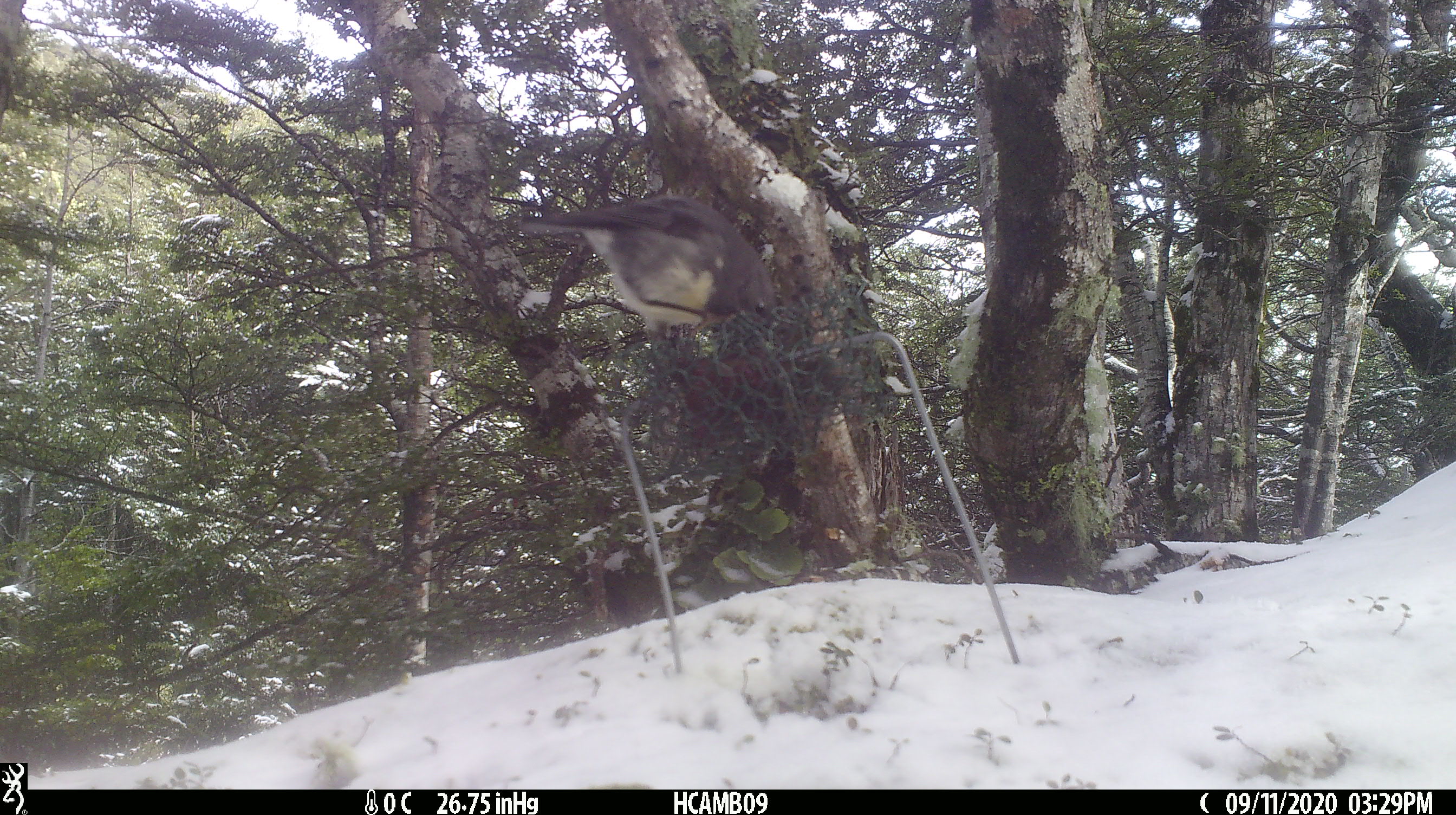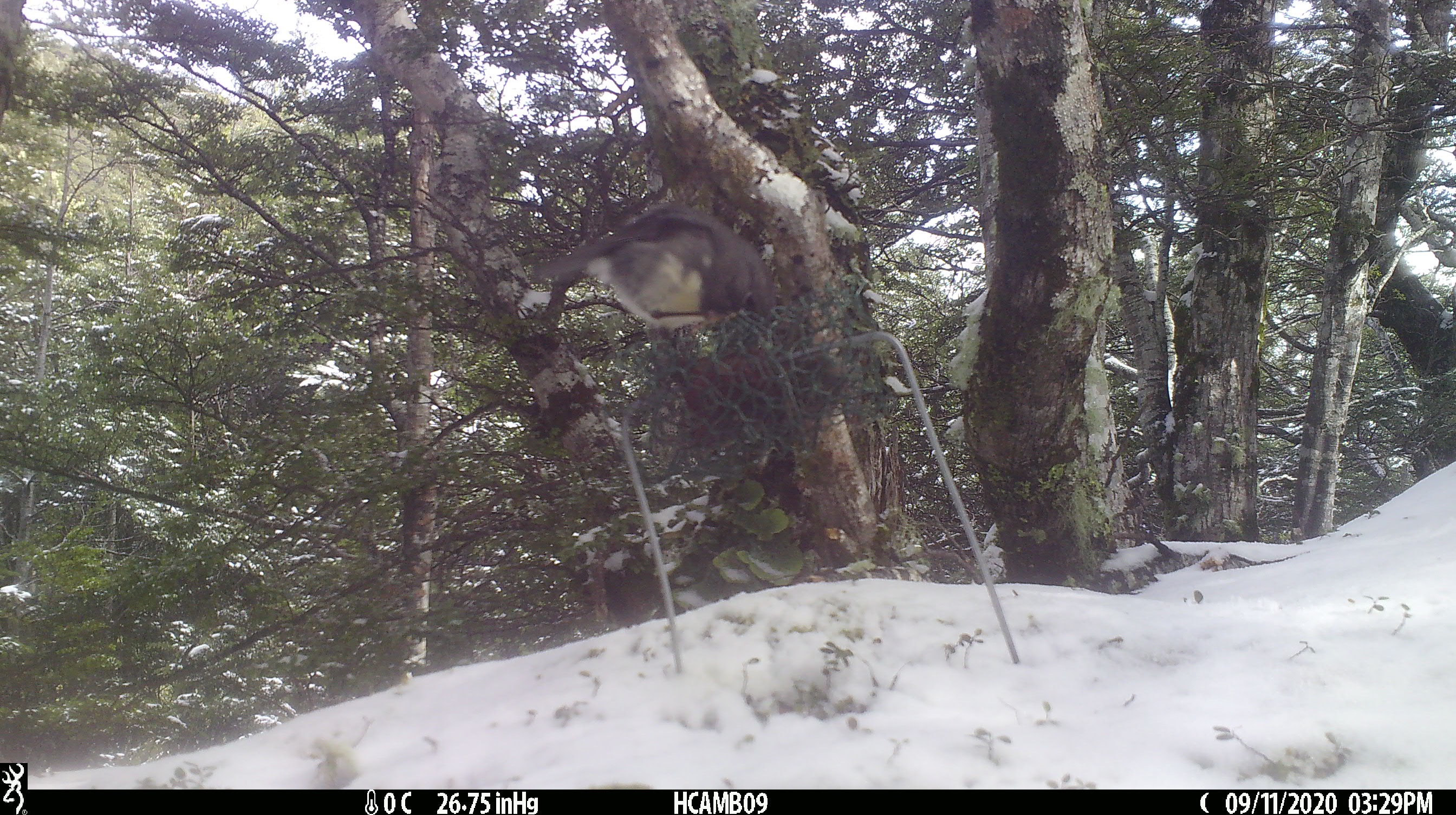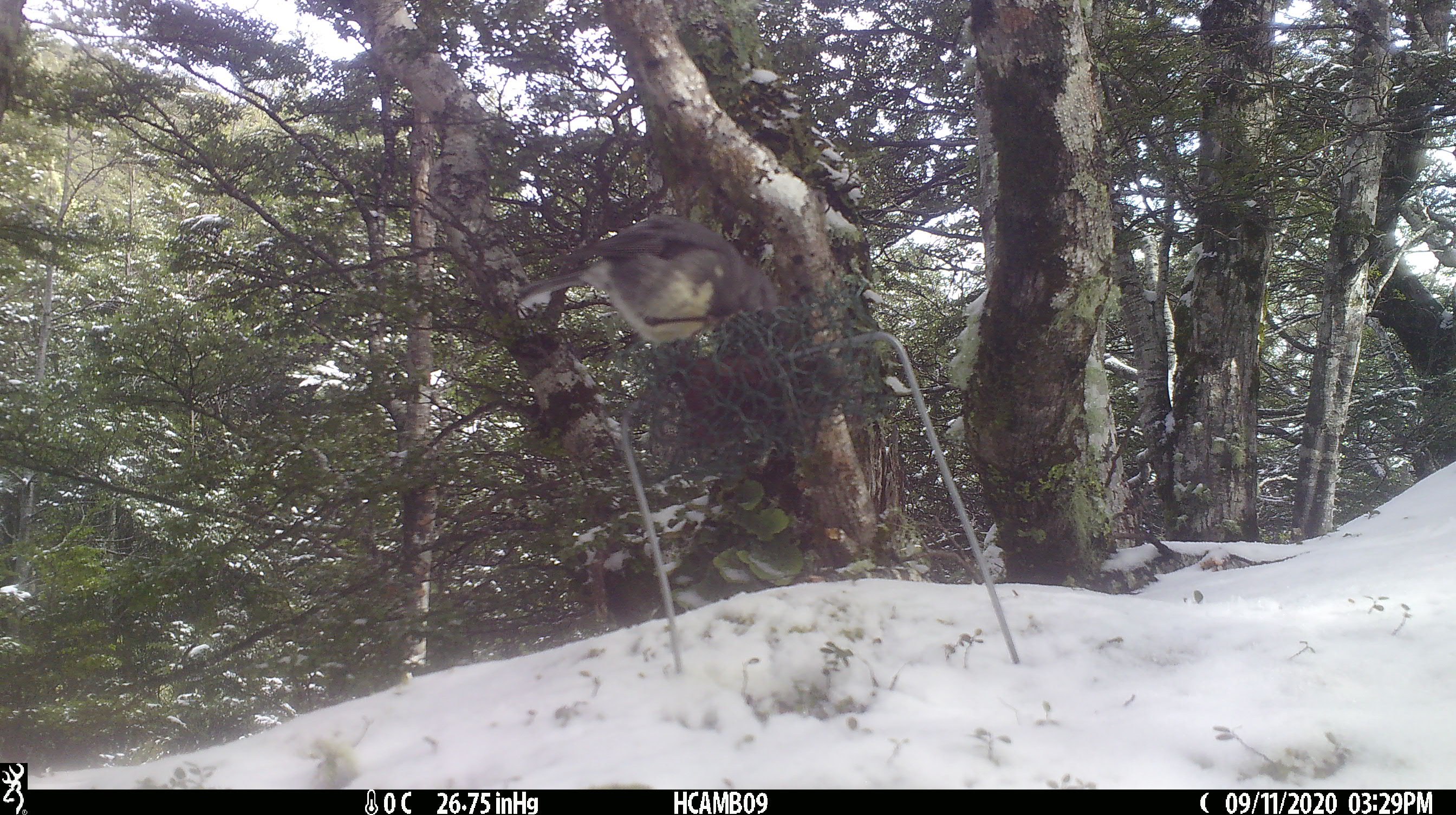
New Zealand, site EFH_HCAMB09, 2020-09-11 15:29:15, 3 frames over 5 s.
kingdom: Animalia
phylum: Chordata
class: Aves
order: Passeriformes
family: Petroicidae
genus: Petroica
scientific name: Petroica australis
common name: new zealand robin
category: robin